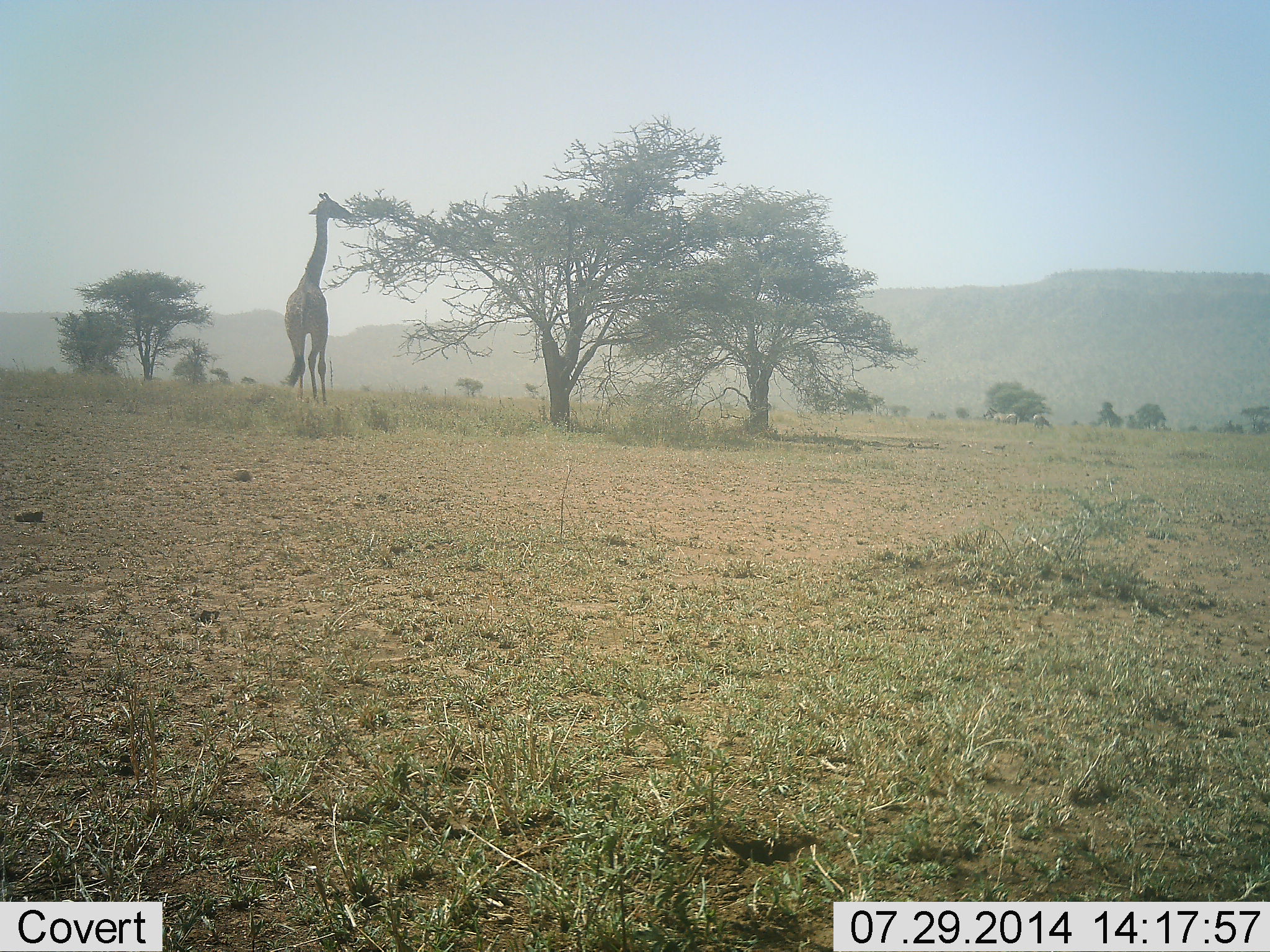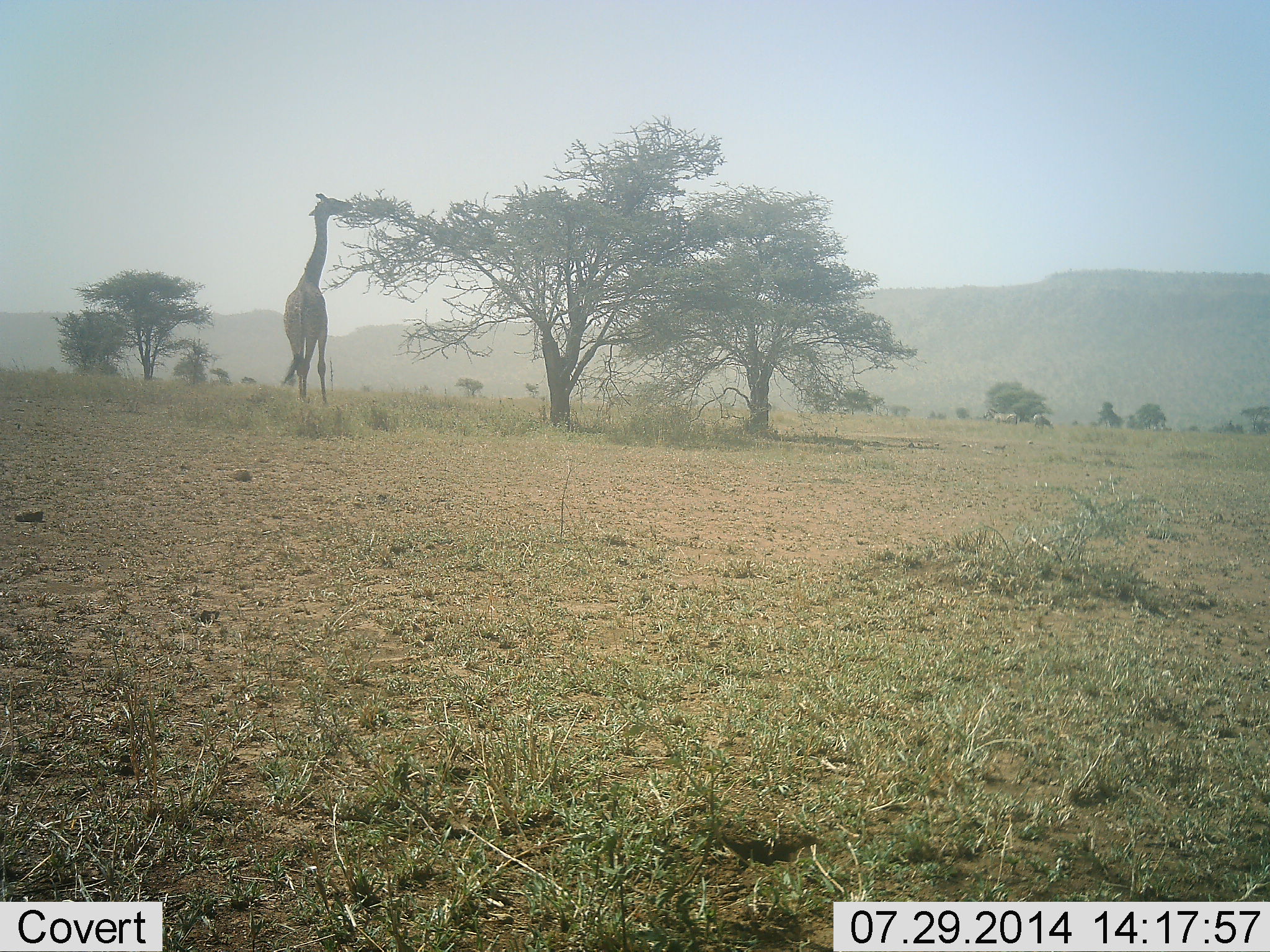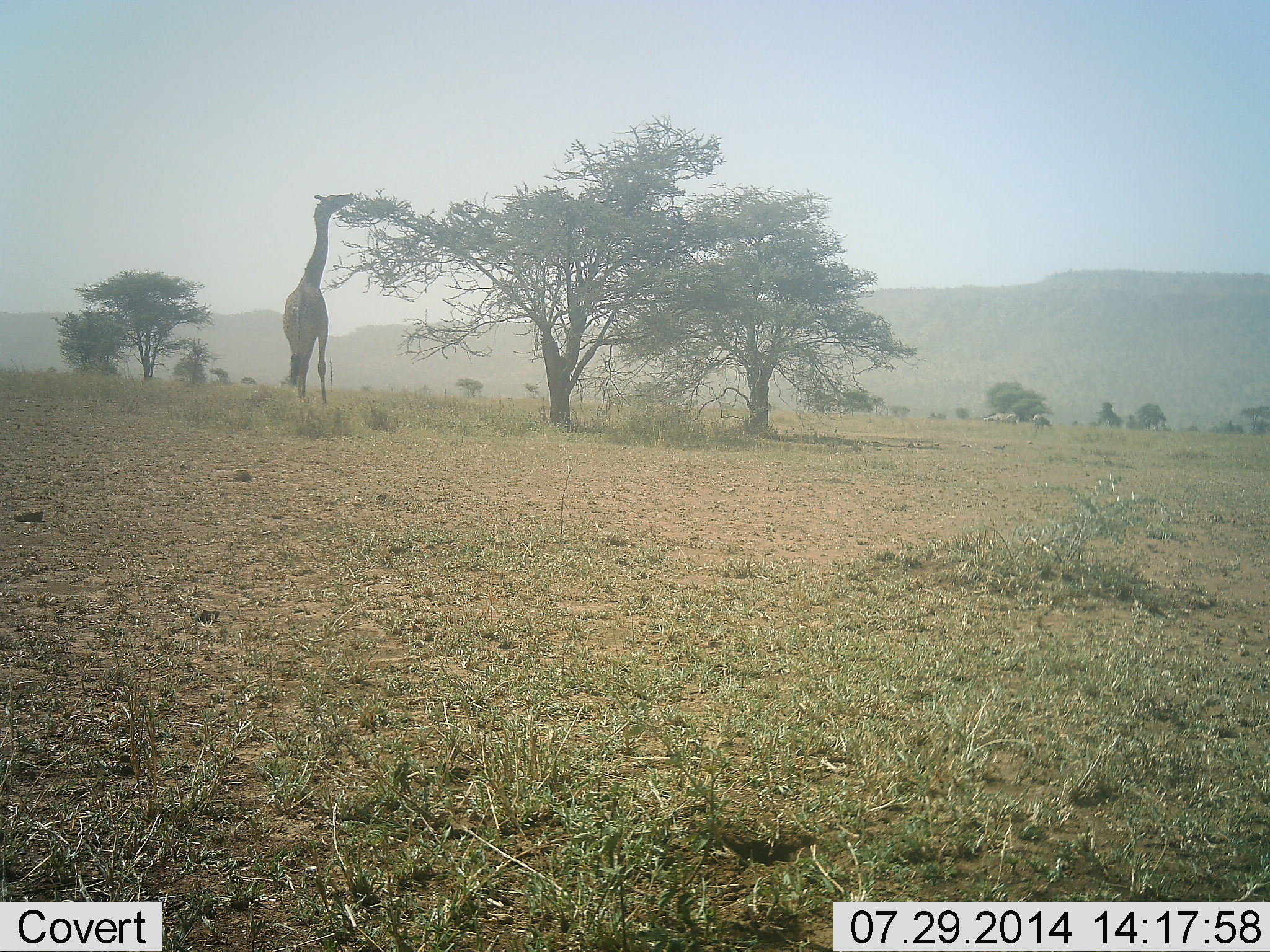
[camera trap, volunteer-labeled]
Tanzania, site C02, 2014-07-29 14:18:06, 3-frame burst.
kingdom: Animalia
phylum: Chordata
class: Mammalia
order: Artiodactyla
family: Giraffidae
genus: Giraffa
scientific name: Giraffa camelopardalis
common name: giraffe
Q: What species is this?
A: Giraffe (Giraffa camelopardalis).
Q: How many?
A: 1.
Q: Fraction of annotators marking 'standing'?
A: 17%.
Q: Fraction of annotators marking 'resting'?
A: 0%.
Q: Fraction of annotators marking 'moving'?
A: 0%.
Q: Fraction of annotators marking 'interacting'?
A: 0%.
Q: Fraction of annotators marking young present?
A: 0%.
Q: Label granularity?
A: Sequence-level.